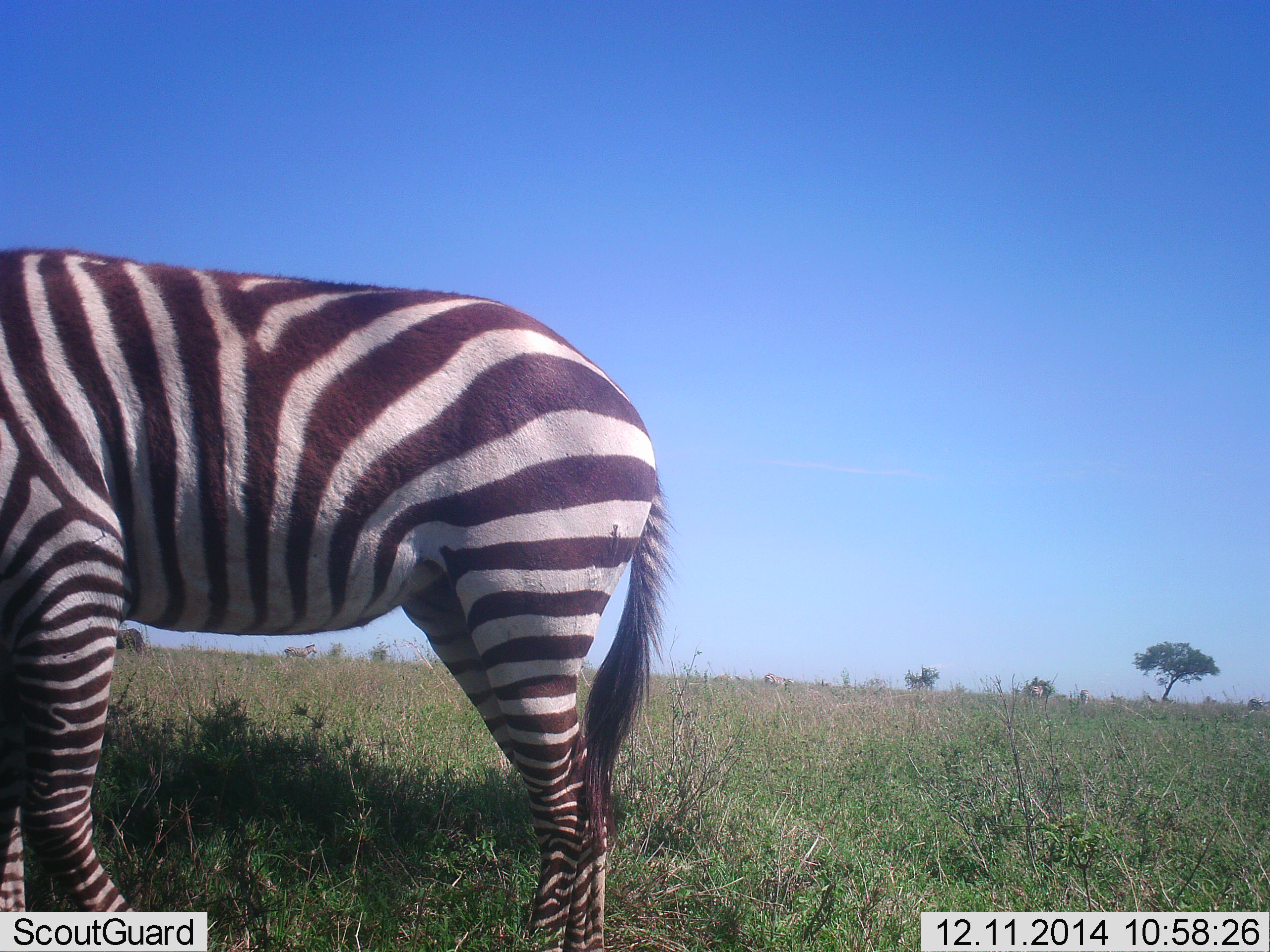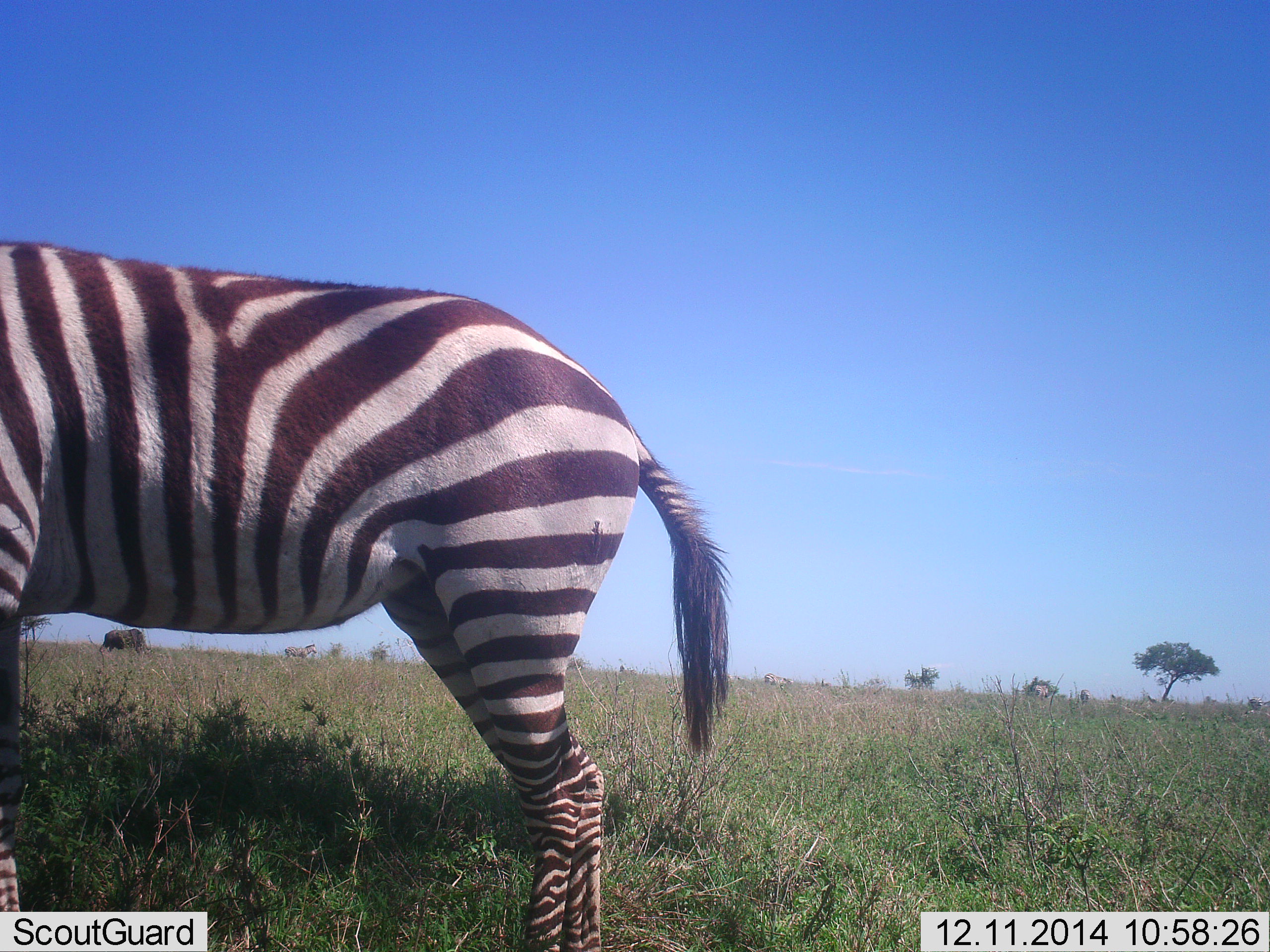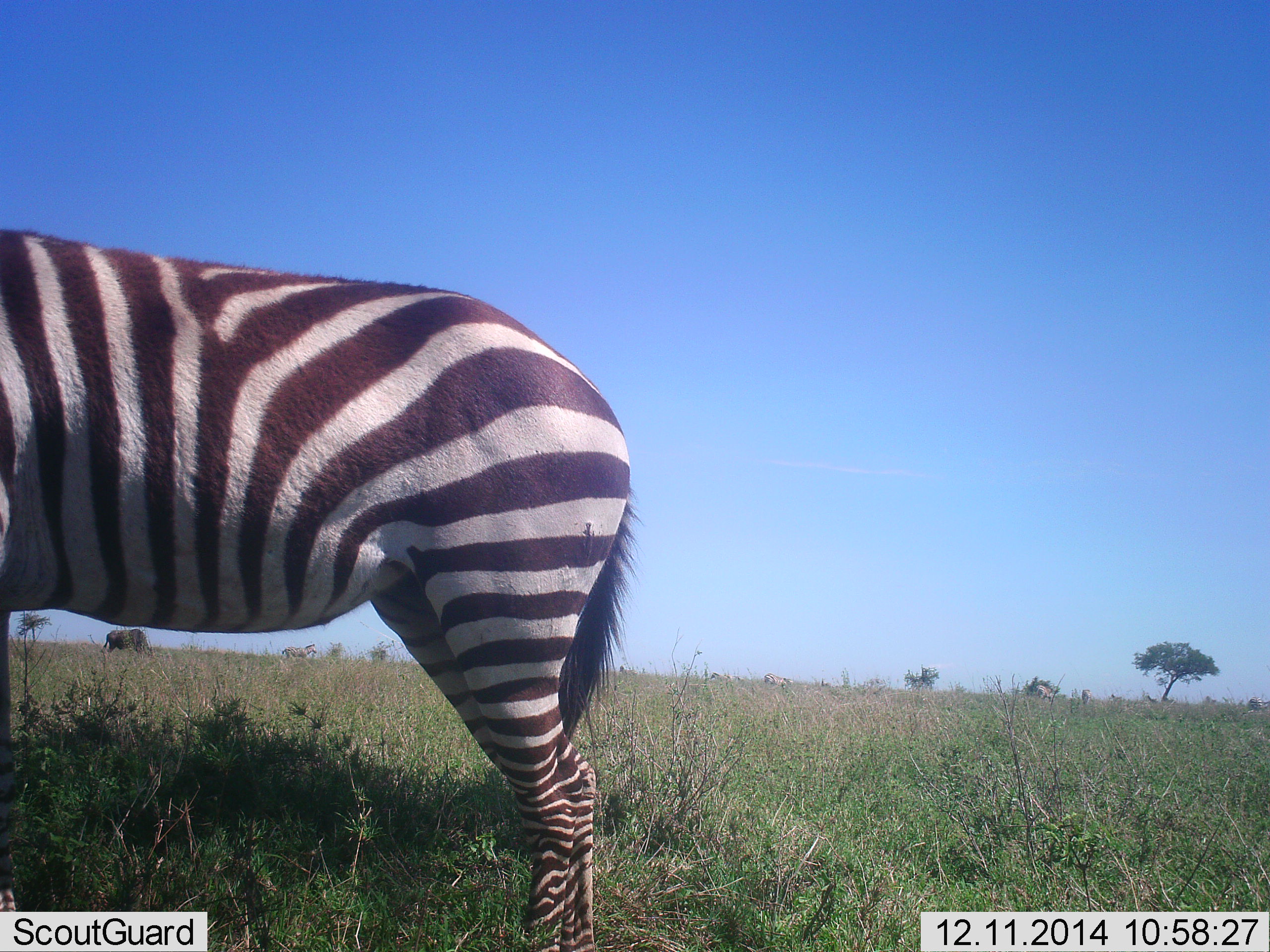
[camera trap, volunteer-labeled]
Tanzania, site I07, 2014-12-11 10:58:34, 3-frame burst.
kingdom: Animalia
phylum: Chordata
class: Mammalia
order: Perissodactyla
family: Equidae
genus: Equus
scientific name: Equus quagga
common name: plains zebra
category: zebra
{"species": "zebra (plains zebra) (Equus quagga)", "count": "1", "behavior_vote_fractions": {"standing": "82%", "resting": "0%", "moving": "9%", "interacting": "0%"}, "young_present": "0%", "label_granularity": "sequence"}